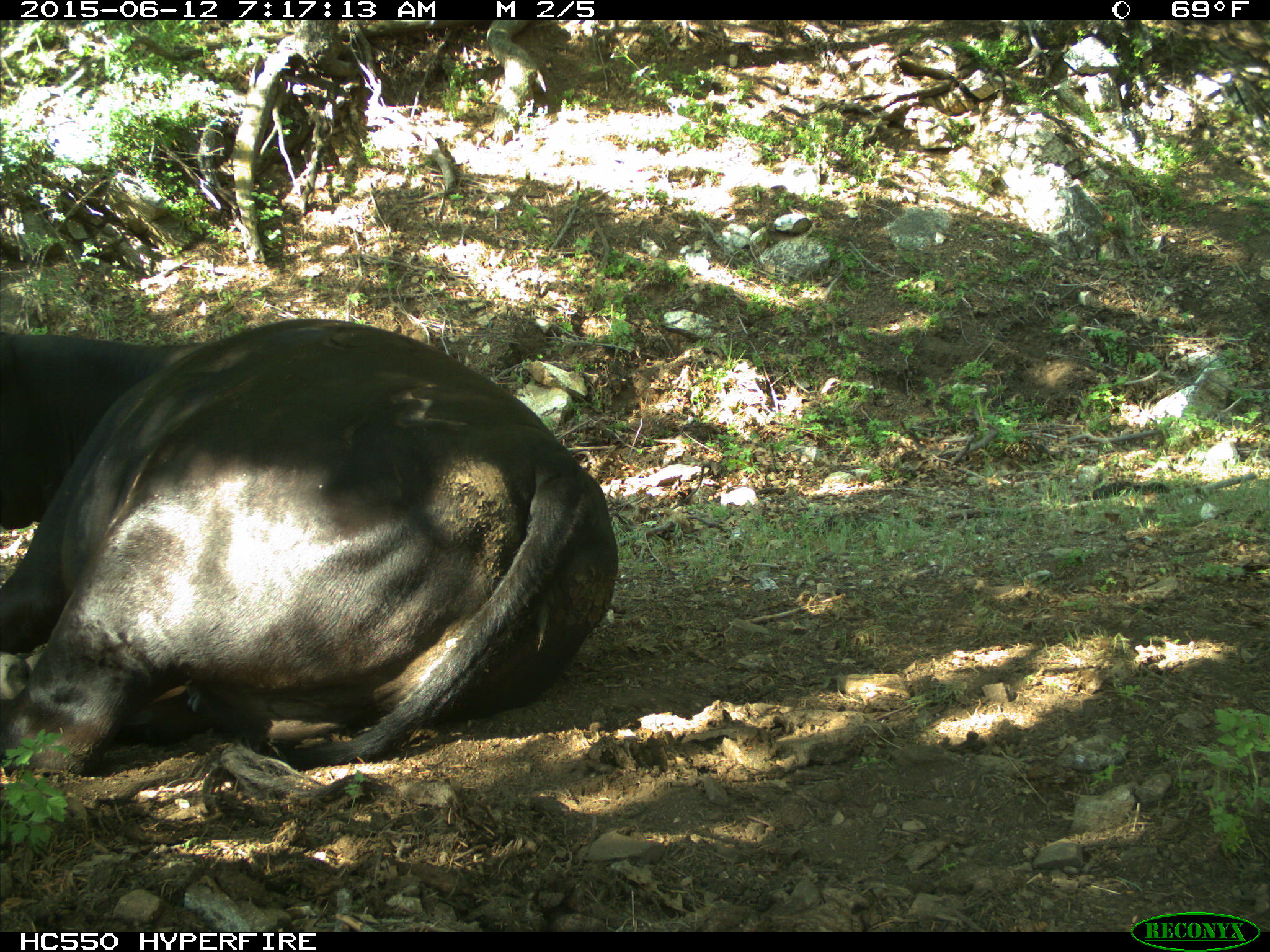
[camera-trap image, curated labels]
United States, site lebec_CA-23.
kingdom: Animalia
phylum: Chordata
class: Mammalia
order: Artiodactyla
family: Bovidae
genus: Bos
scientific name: Bos taurus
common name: domestic cow